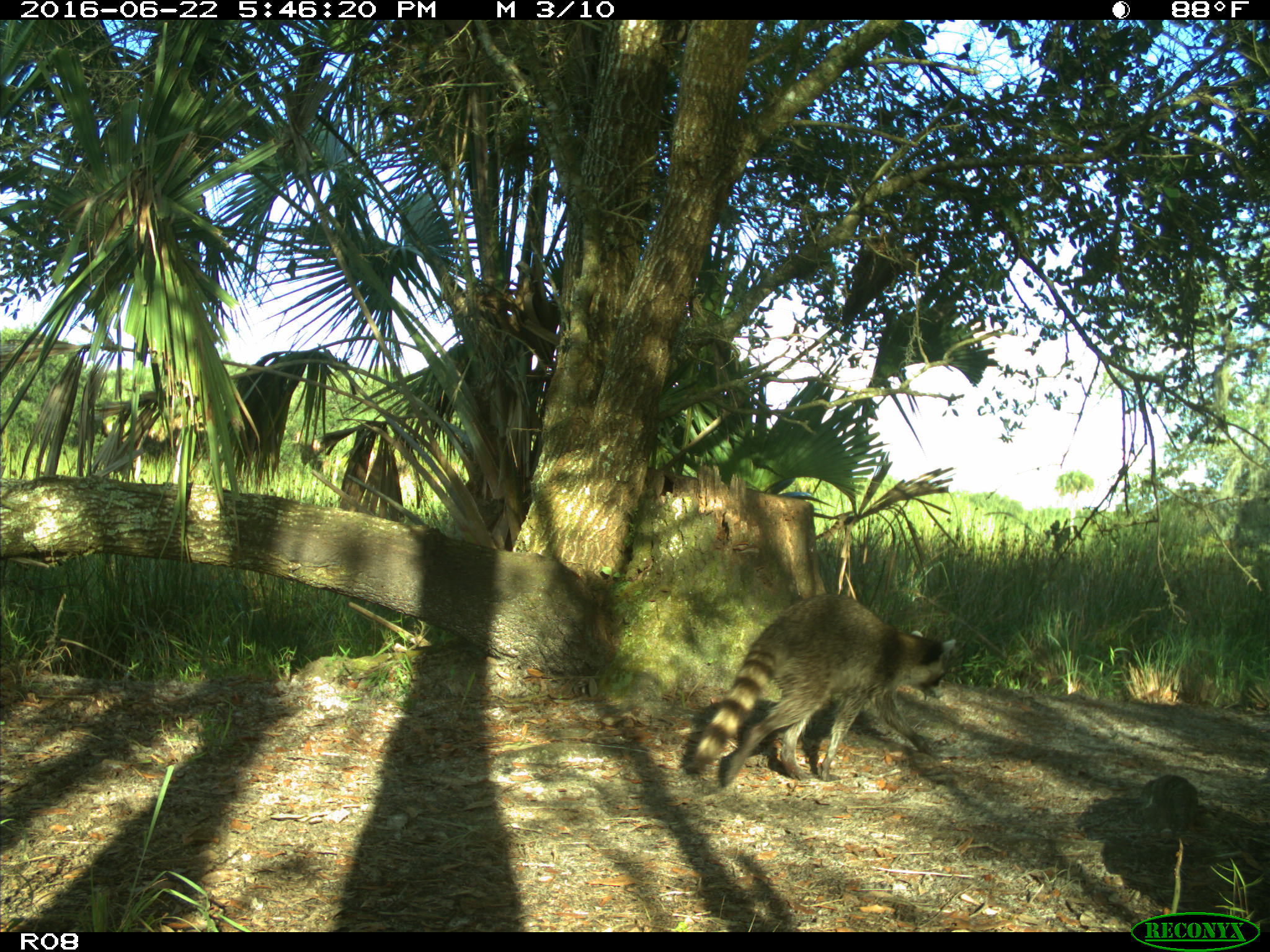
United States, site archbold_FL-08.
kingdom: Animalia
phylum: Chordata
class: Mammalia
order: Carnivora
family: Procyonidae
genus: Procyon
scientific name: Procyon lotor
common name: common raccoon